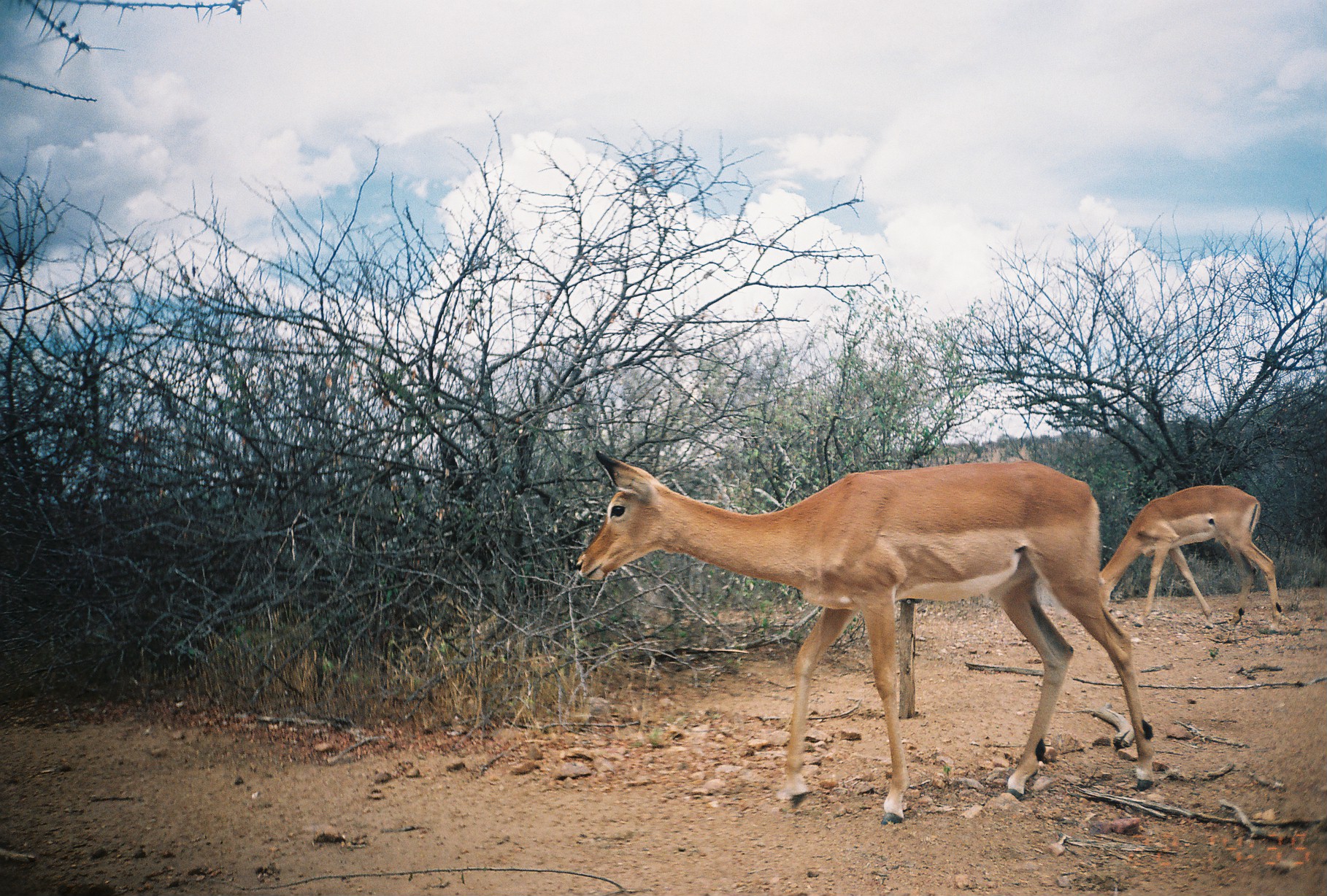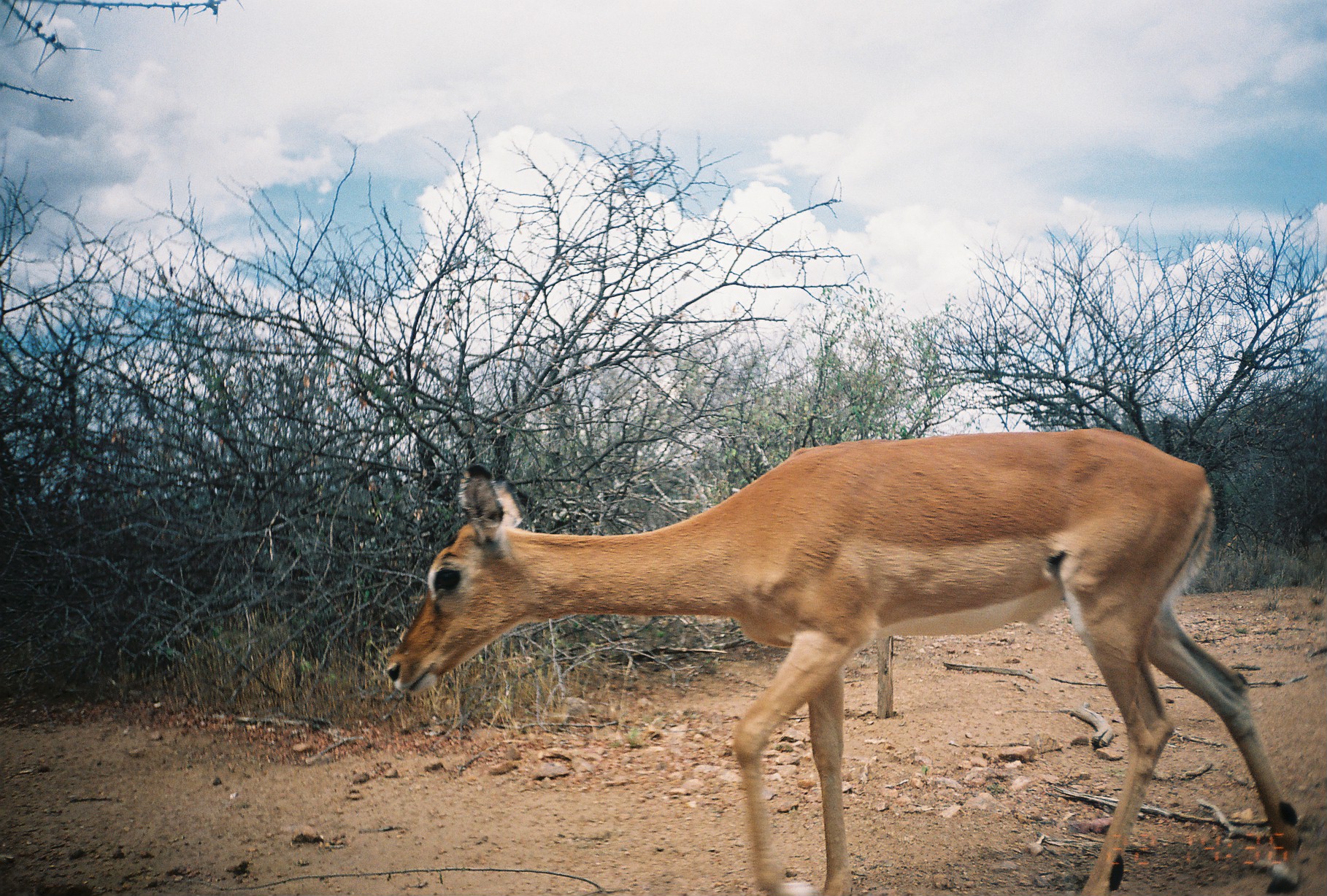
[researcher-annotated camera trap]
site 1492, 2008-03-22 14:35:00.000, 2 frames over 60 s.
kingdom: Animalia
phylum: Chordata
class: Mammalia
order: Artiodactyla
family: Bovidae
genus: Aepyceros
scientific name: Aepyceros melampus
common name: impala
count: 2